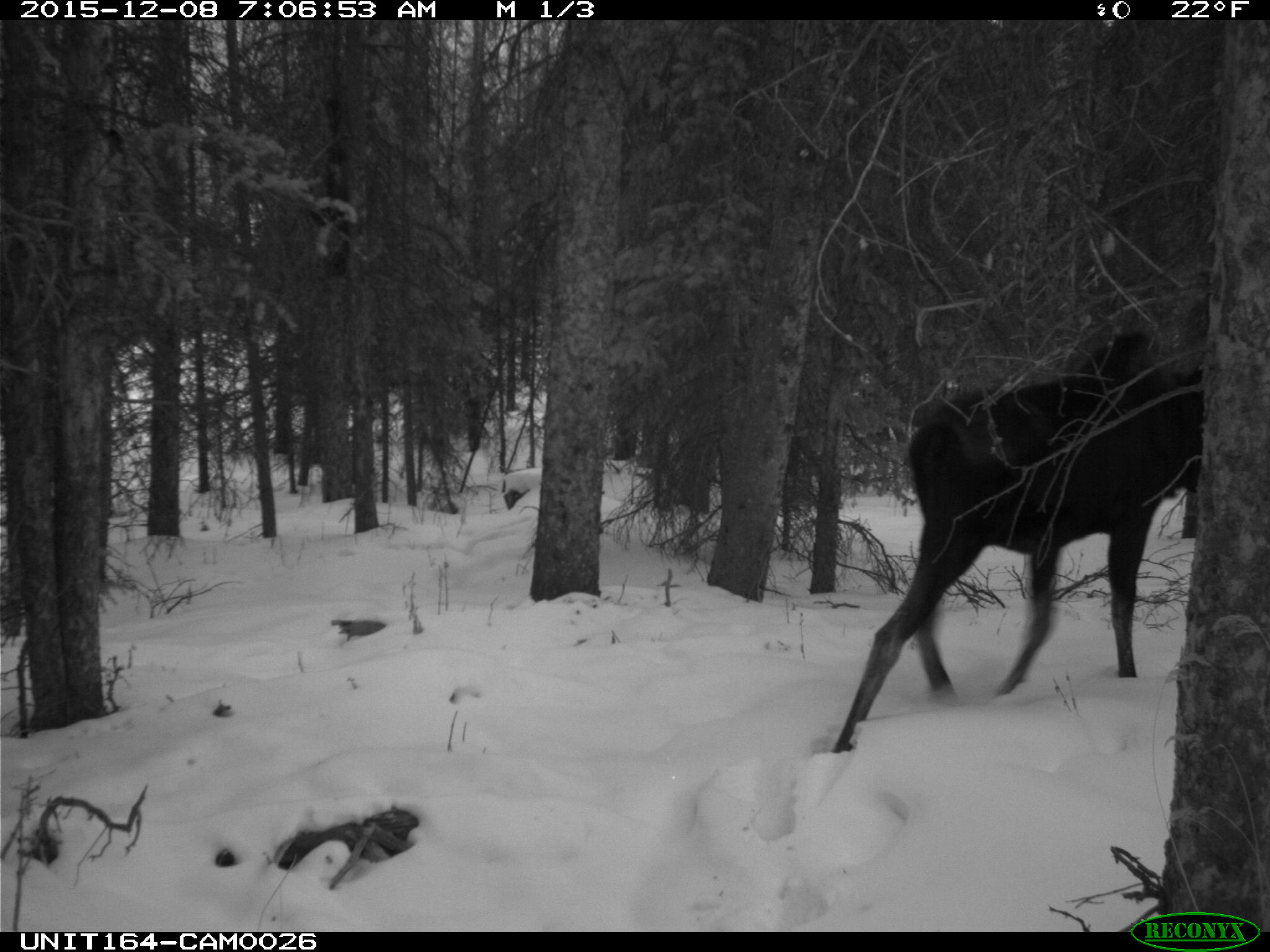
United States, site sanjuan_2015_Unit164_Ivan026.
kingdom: Animalia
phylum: Chordata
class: Mammalia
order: Artiodactyla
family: Cervidae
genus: Alces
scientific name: Alces alces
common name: moose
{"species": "Alces alces (moose)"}